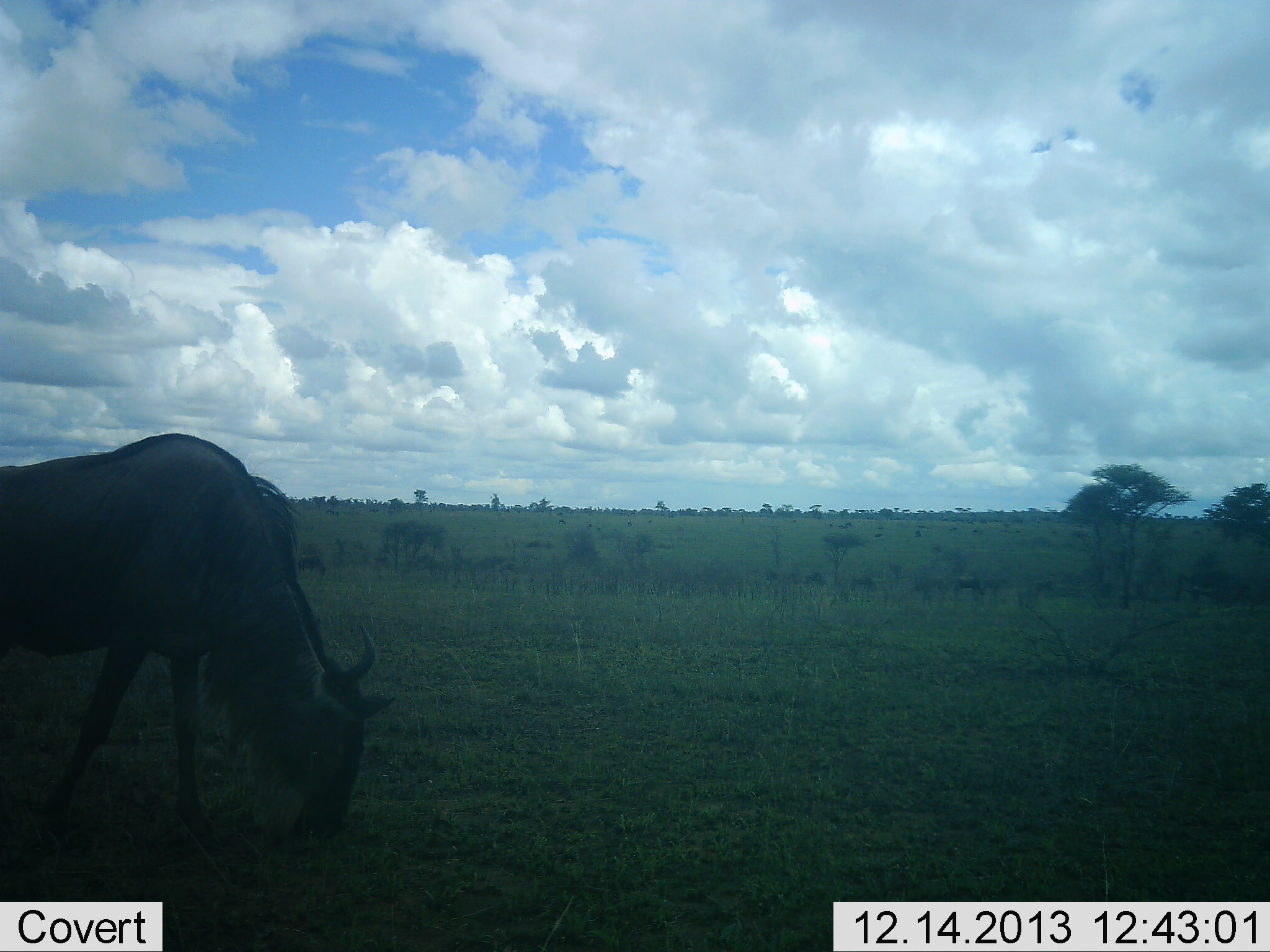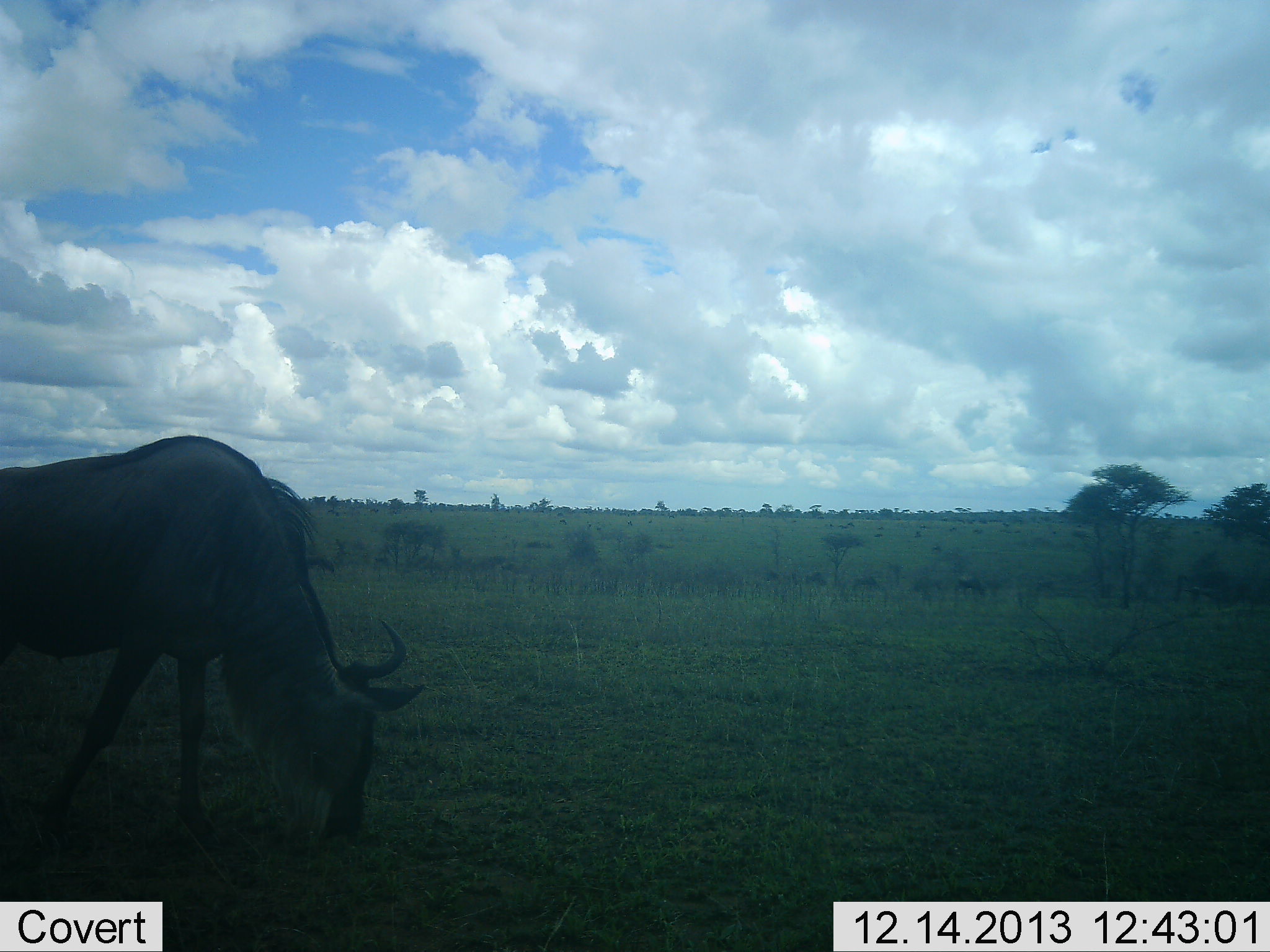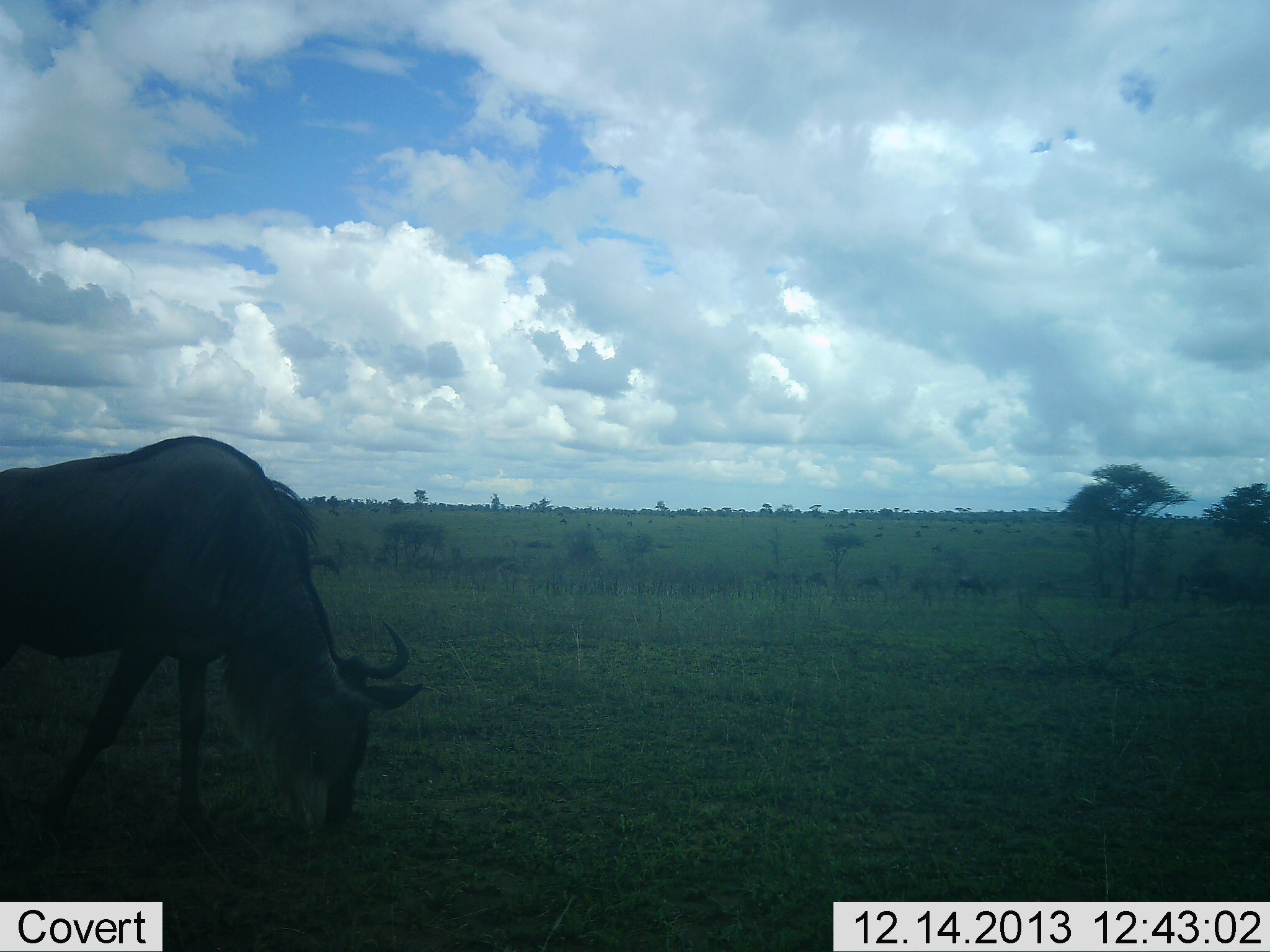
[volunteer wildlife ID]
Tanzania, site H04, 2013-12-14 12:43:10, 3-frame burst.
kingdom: Animalia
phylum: Chordata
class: Mammalia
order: Artiodactyla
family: Bovidae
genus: Connochaetes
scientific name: Connochaetes taurinus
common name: blue wildebeest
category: wildebeest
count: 2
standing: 0%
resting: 0%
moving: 0%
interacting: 0%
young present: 0%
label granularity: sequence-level